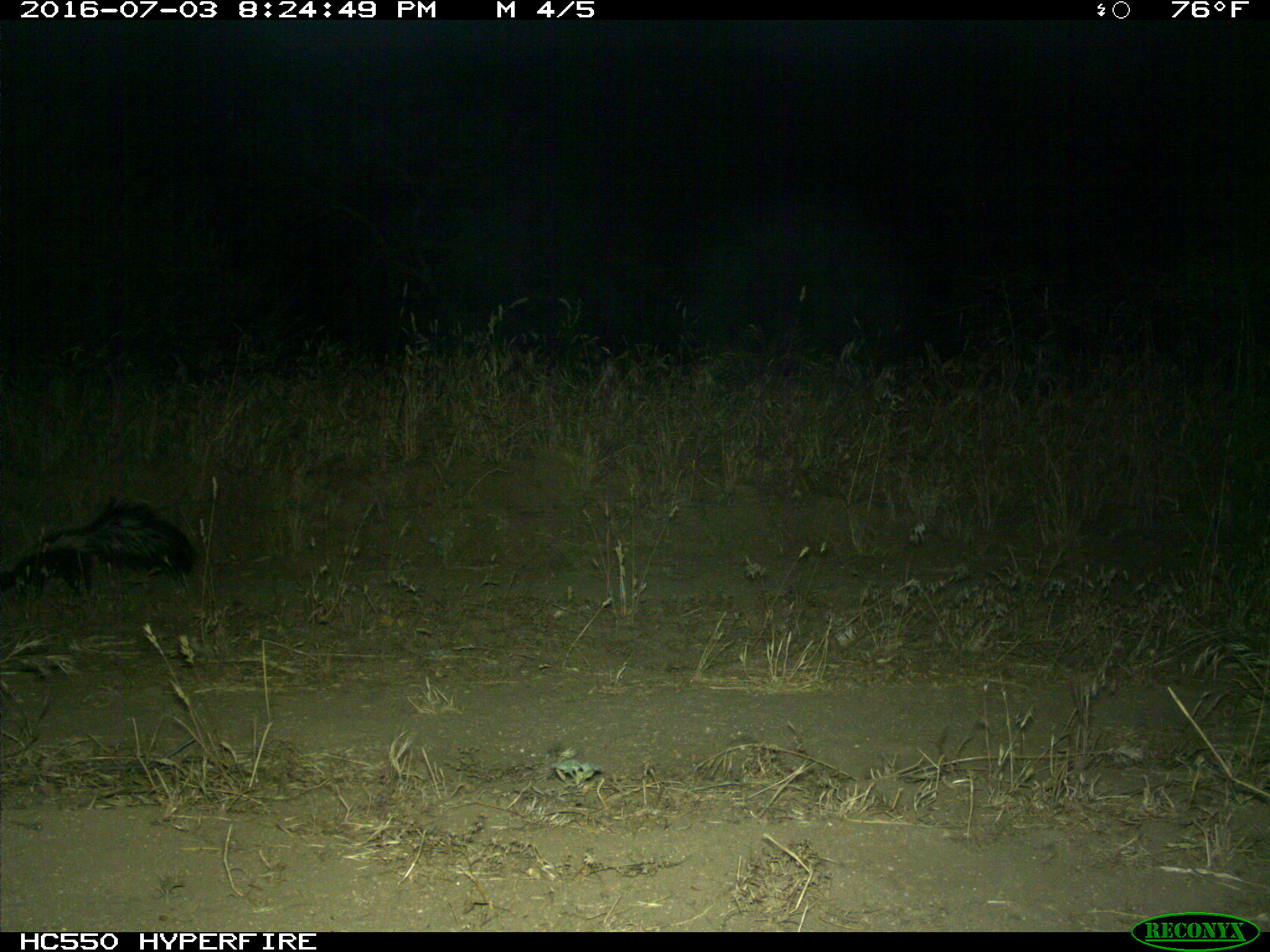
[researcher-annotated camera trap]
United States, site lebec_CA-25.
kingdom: Animalia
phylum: Chordata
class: Mammalia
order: Carnivora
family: Mephitidae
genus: Mephitis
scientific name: Mephitis mephitis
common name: striped skunk